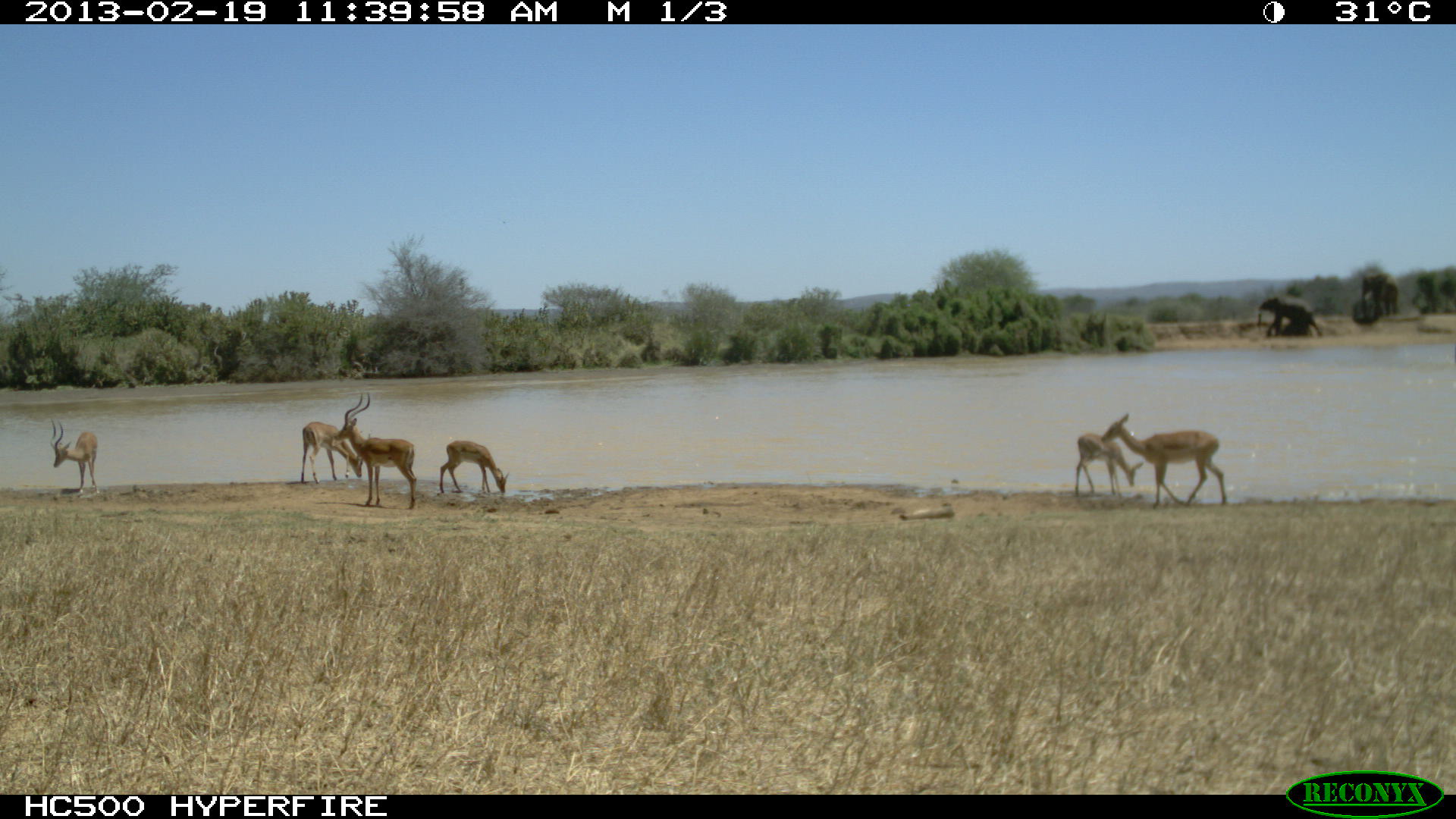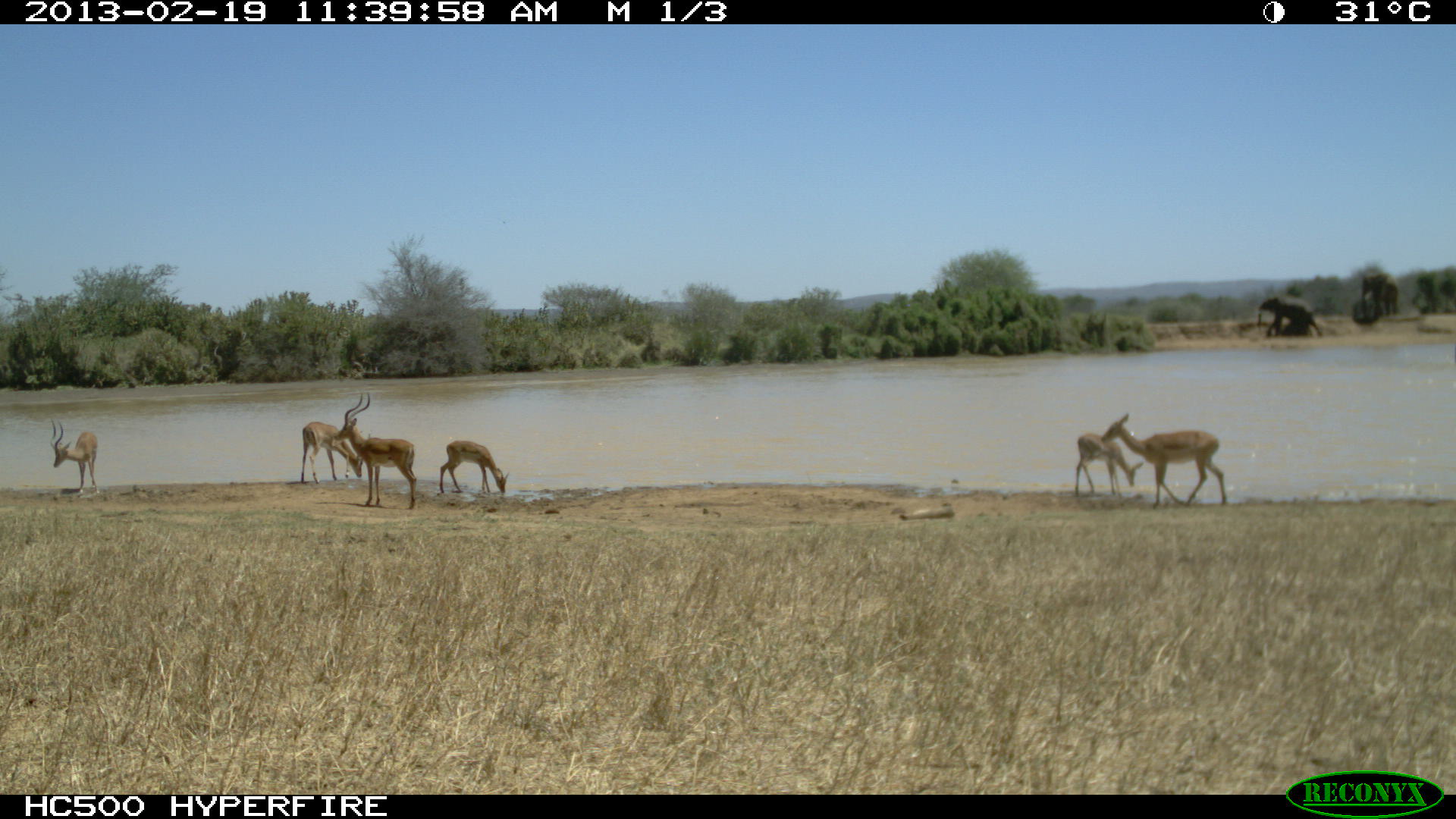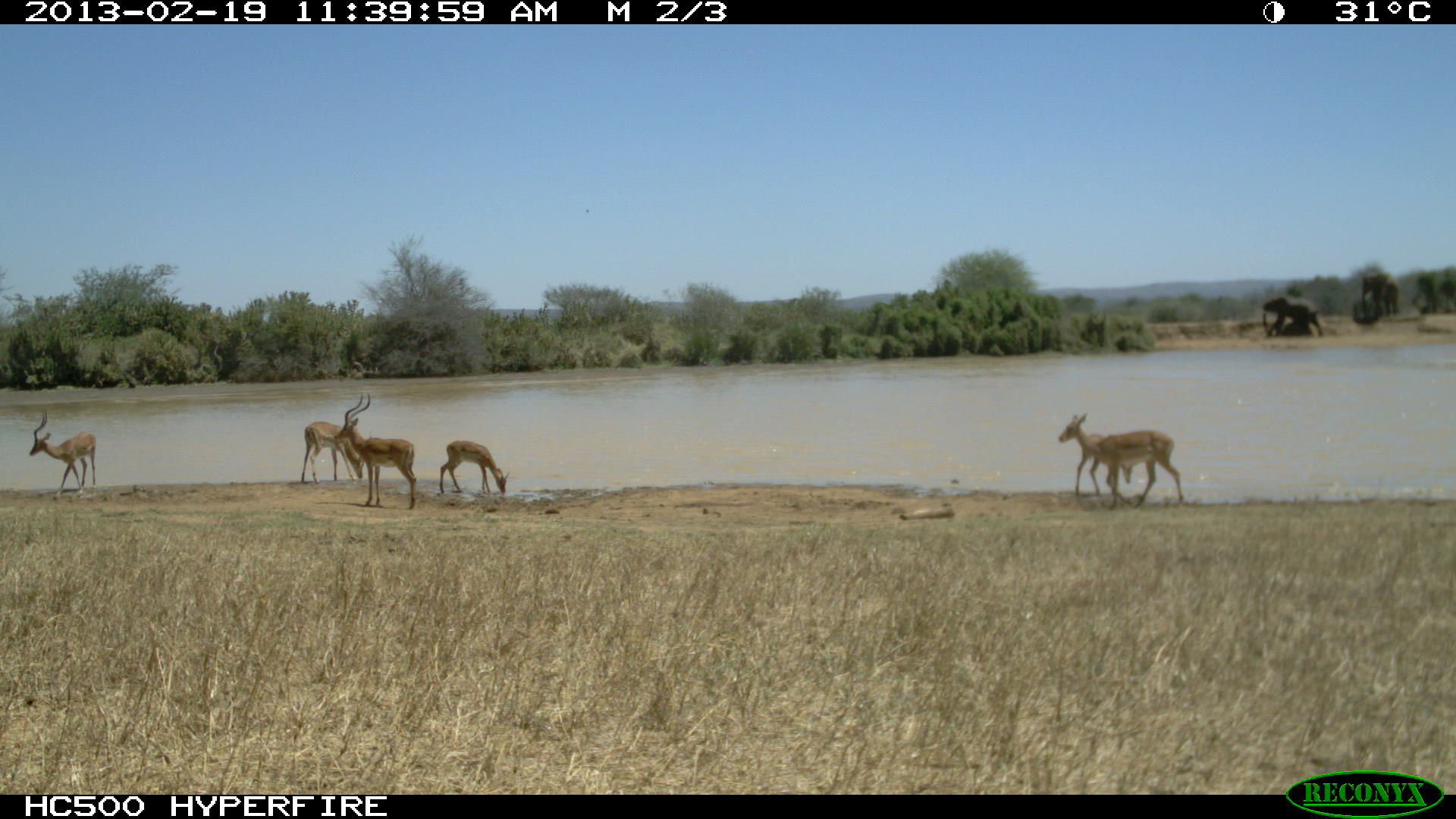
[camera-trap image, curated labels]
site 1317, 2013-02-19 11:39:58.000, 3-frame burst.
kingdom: Animalia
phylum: Chordata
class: Mammalia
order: Artiodactyla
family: Bovidae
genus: Aepyceros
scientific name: Aepyceros melampus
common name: impala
Aepyceros melampus (impala), count 5.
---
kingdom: Animalia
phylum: Chordata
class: Mammalia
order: Proboscidea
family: Elephantidae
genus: Loxodonta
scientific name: Loxodonta africana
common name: african bush elephant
Loxodonta africana (african bush elephant), count 7.